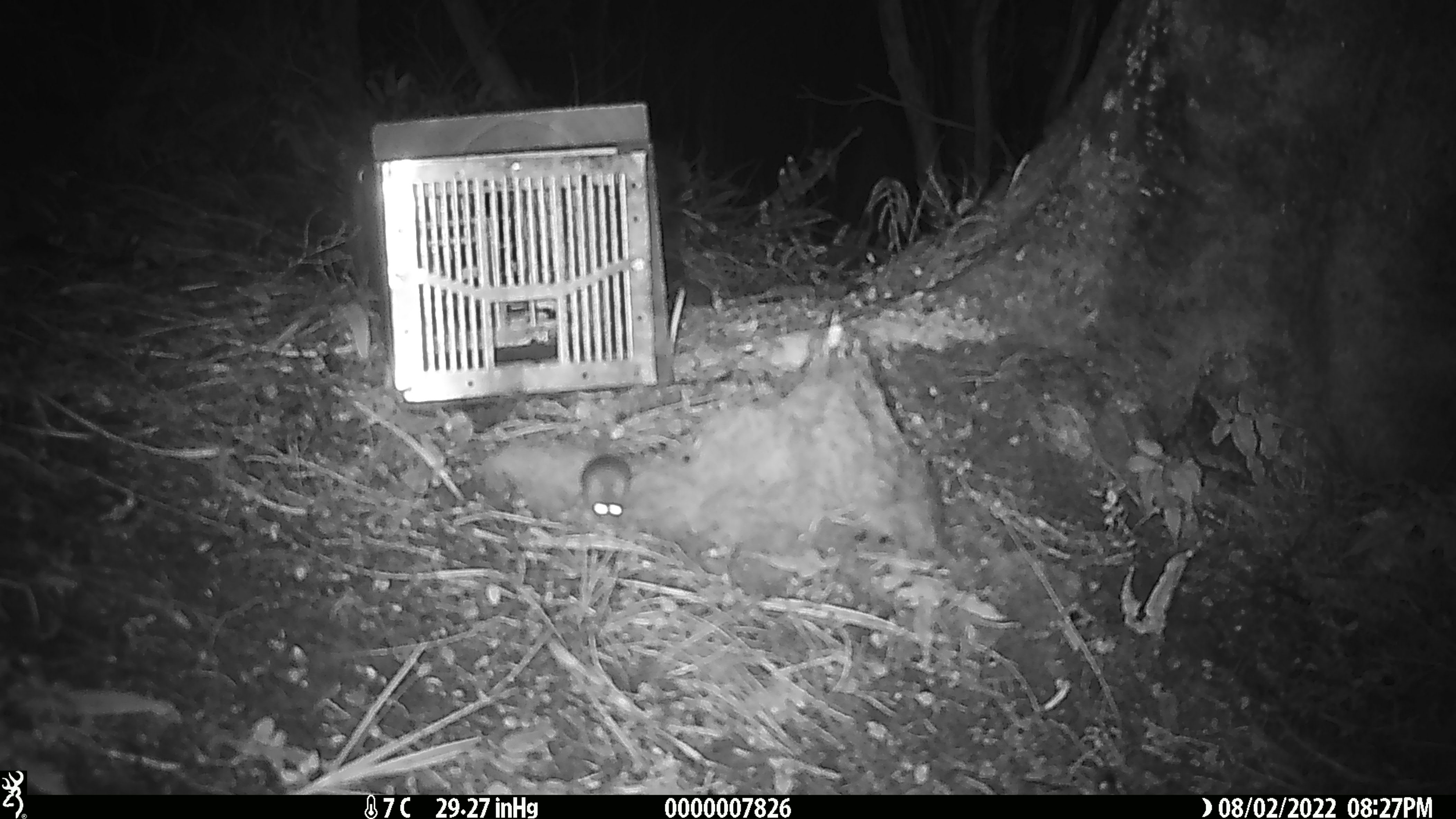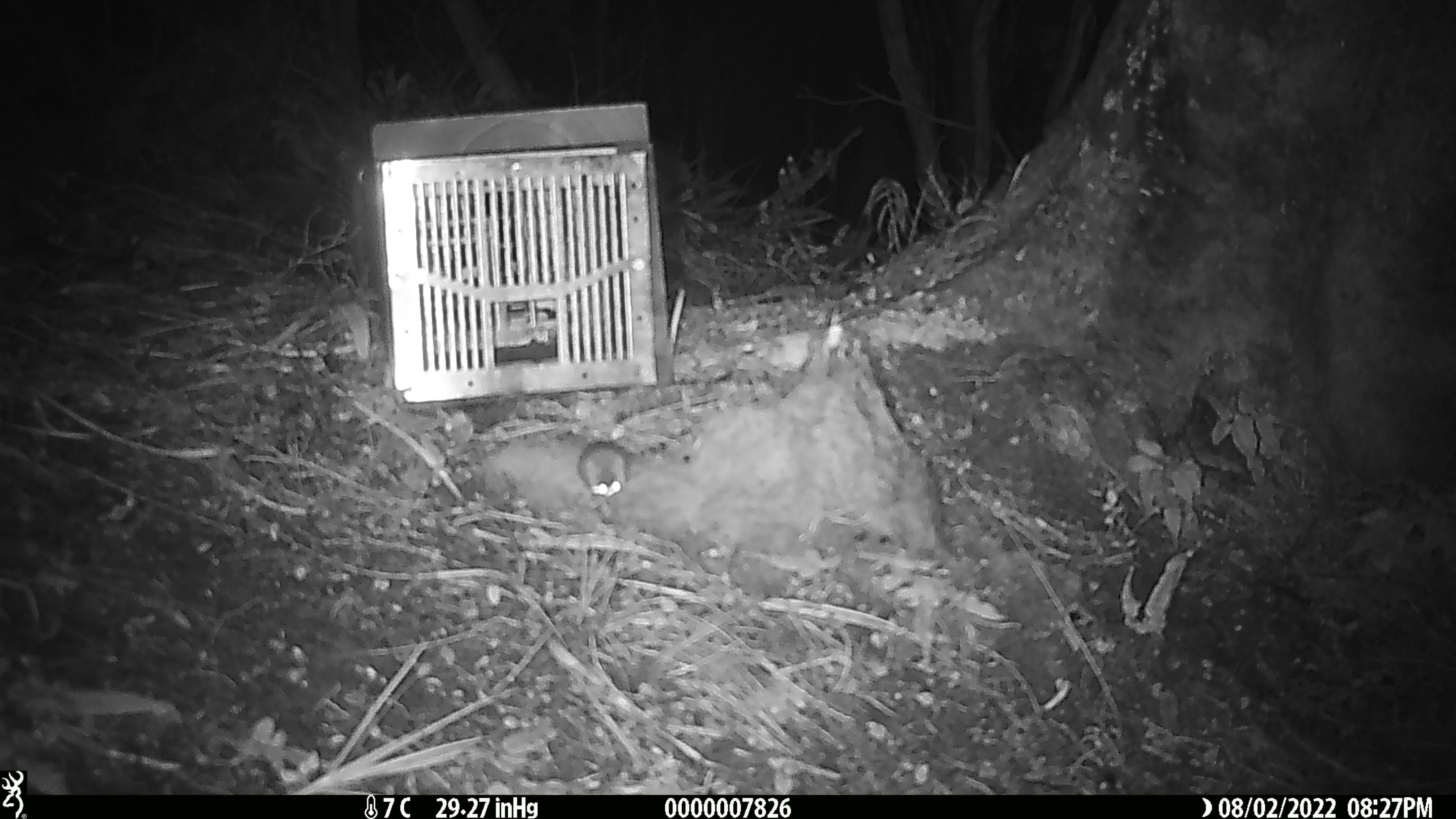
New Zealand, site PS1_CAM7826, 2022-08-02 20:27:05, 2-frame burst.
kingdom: Animalia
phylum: Chordata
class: Mammalia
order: Rodentia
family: Muridae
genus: Mus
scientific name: Mus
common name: mouse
Mouse (Mus).